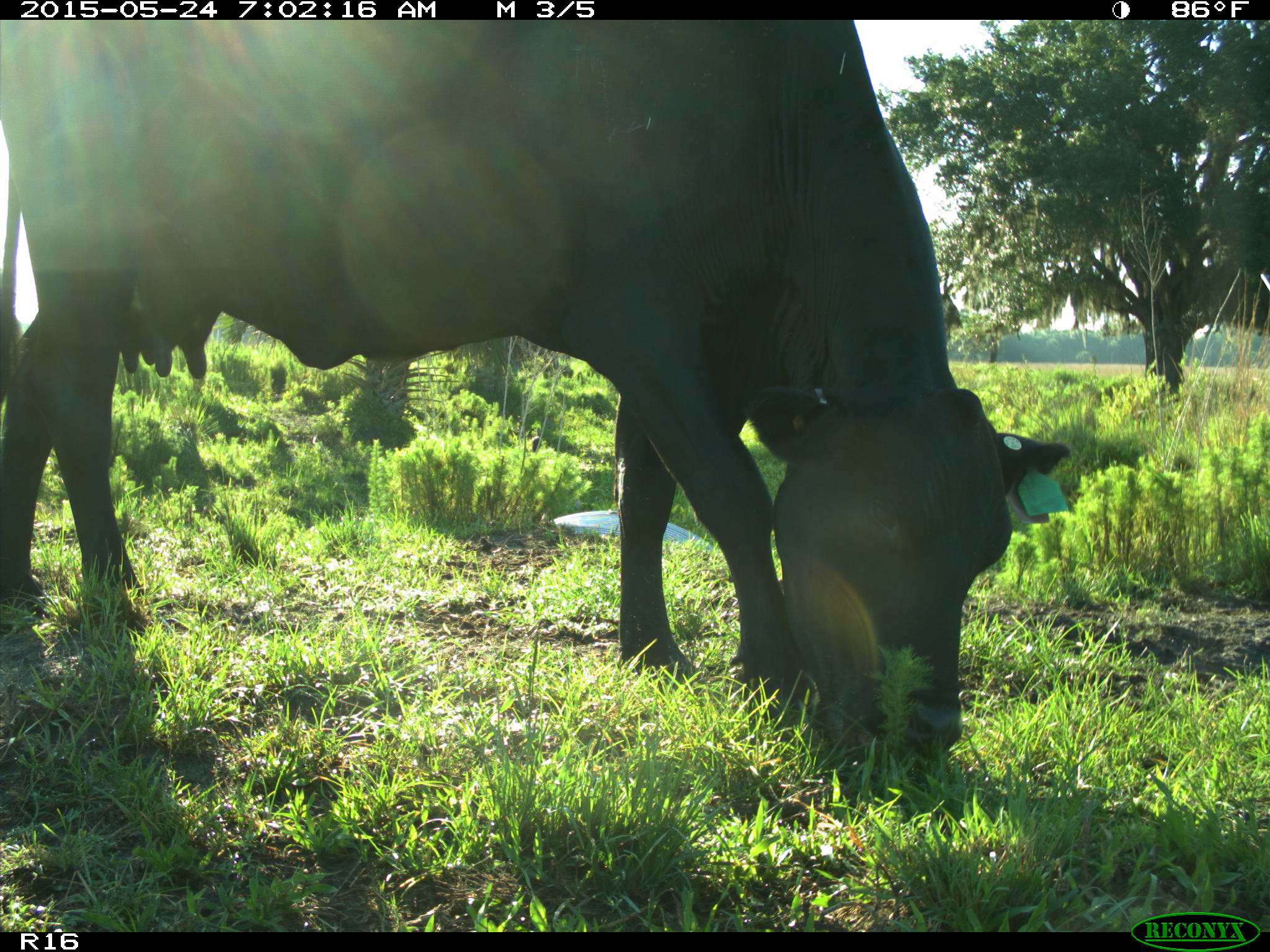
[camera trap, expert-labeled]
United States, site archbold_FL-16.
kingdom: Animalia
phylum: Chordata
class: Mammalia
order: Artiodactyla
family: Bovidae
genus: Bos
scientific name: Bos taurus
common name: domestic cow